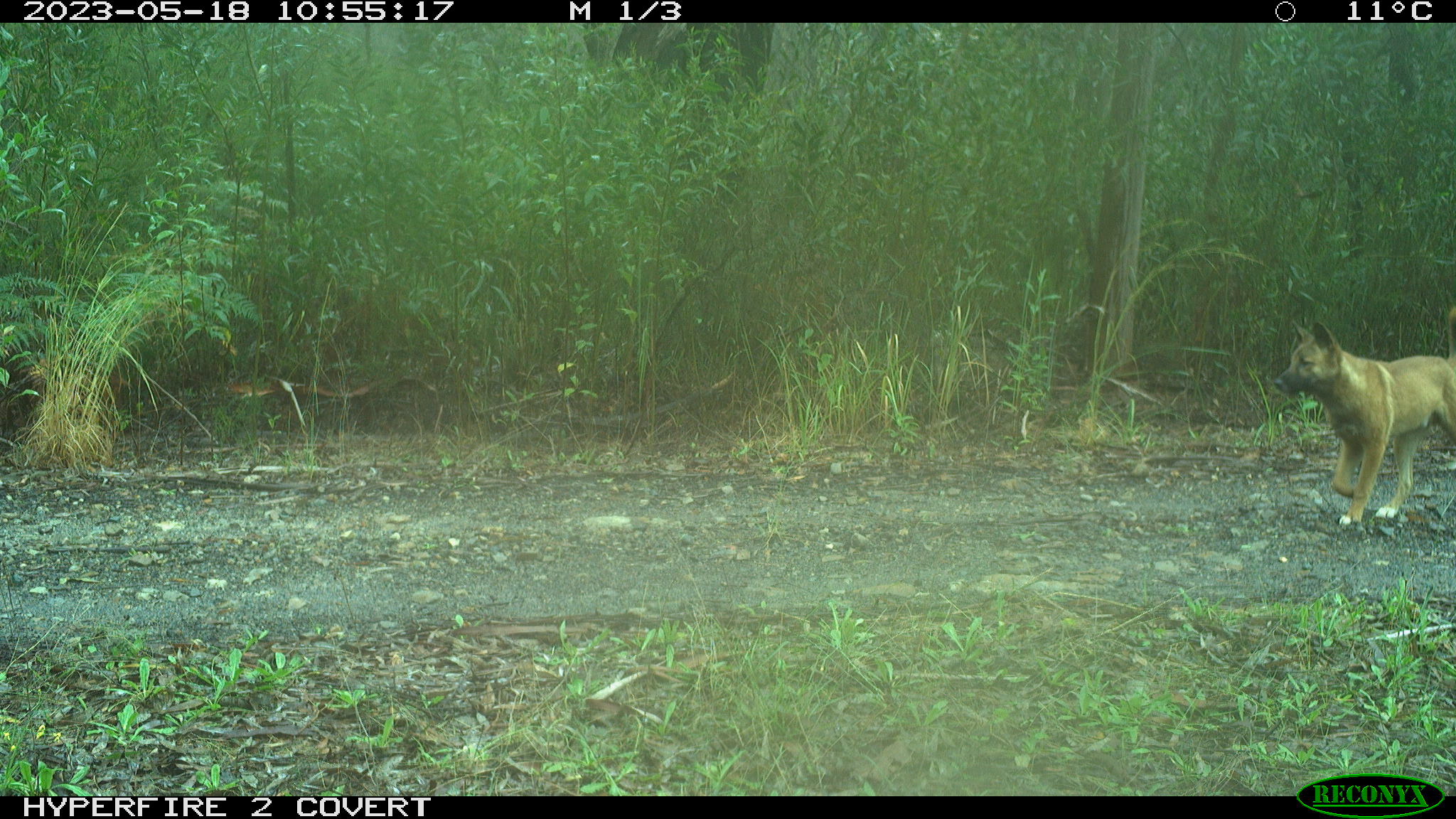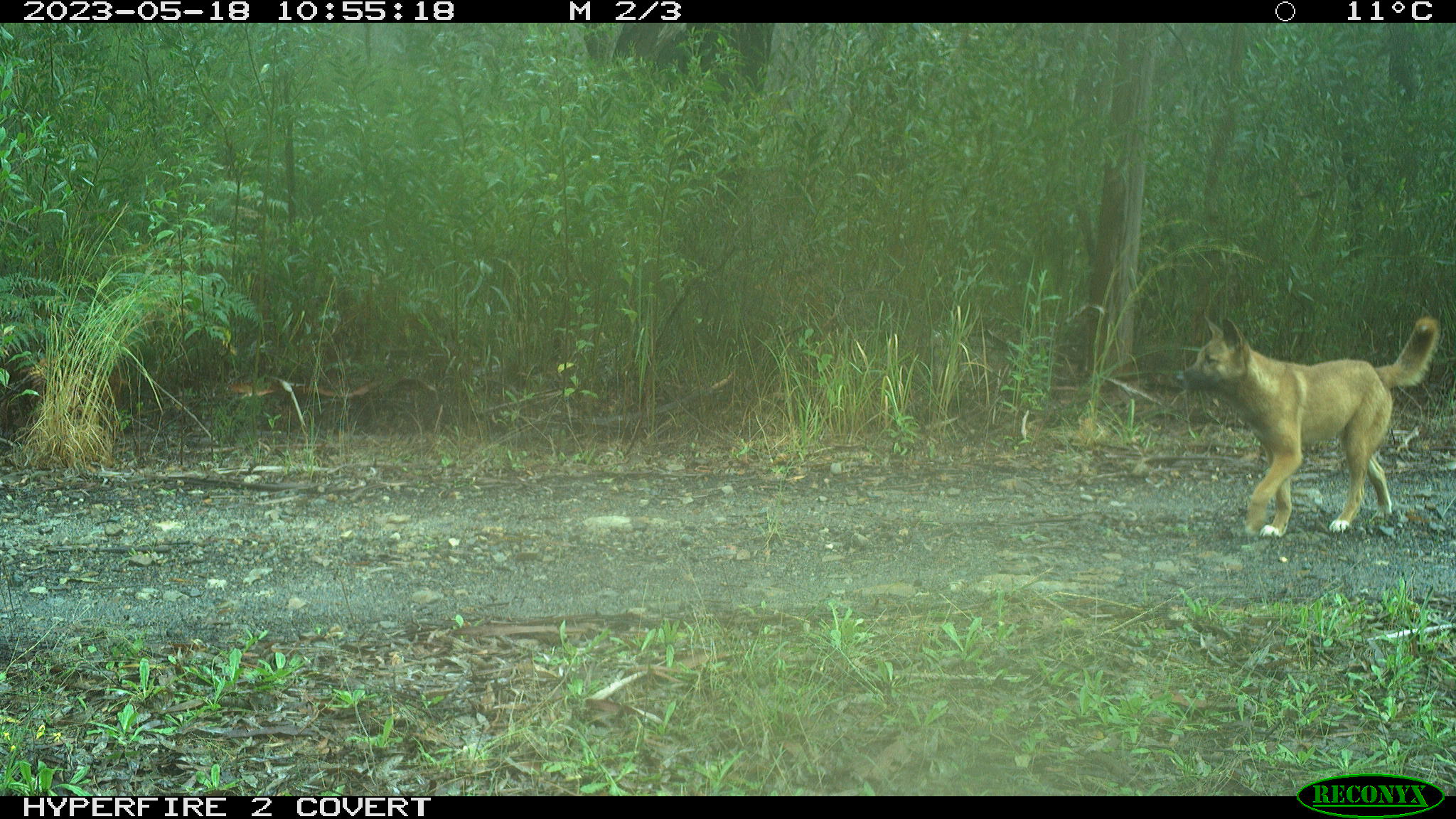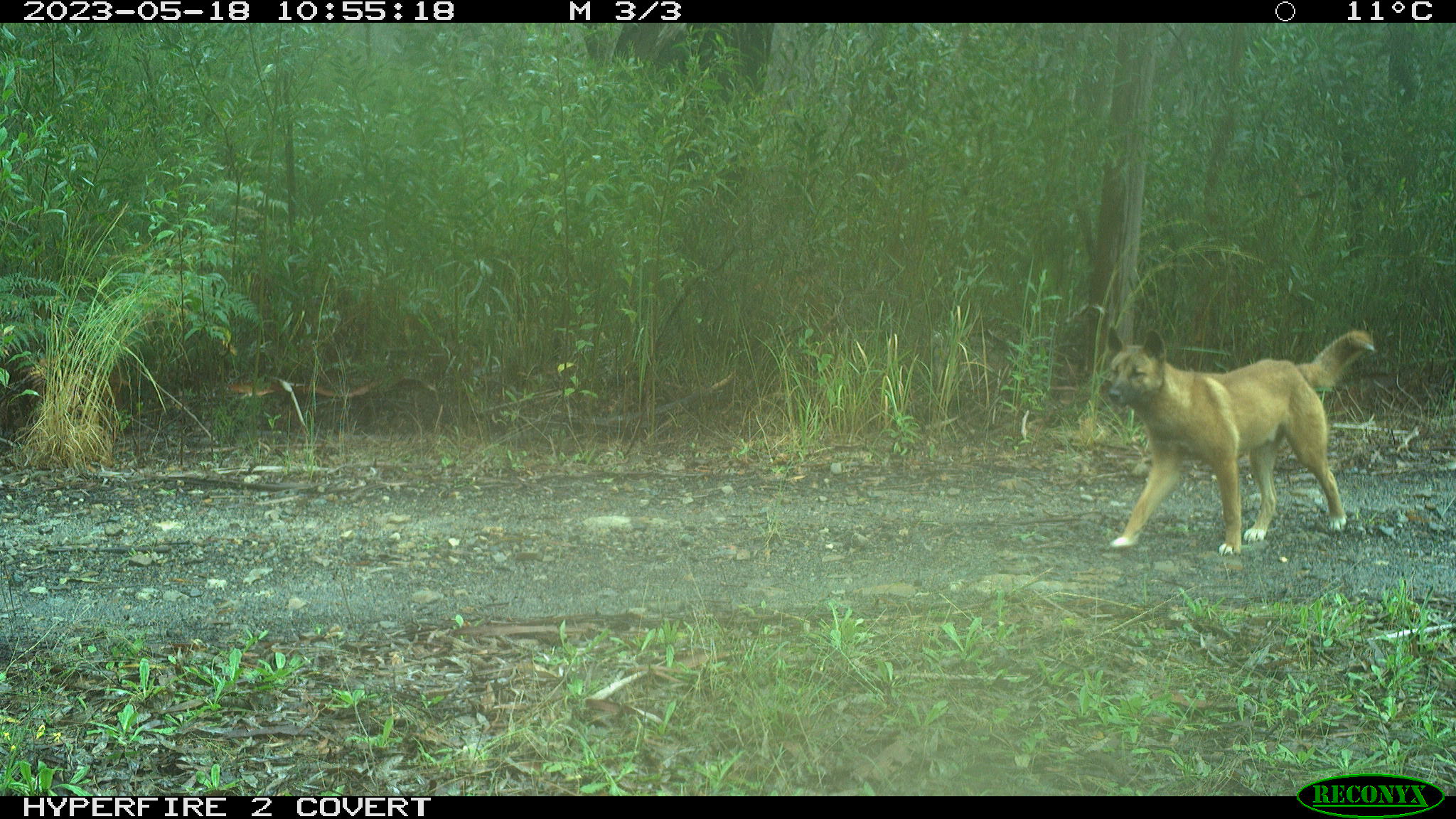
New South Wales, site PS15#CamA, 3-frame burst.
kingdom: Animalia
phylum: Chordata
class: Mammalia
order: Carnivora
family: Canidae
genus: Canis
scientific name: Canis familiaris dingo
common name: dingo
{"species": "dingo (Canis familiaris dingo)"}